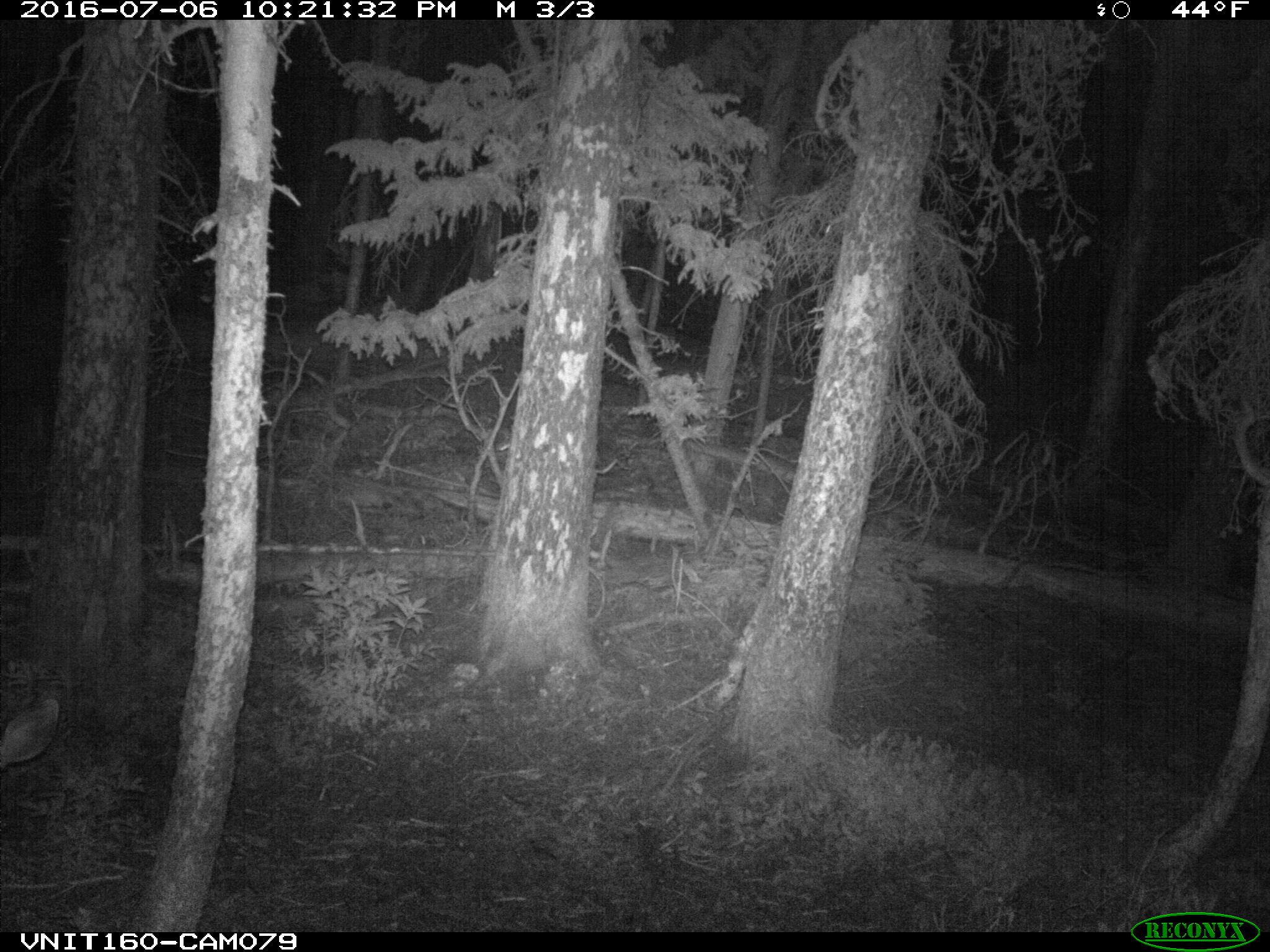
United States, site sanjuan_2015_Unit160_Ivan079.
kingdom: Animalia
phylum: Chordata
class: Mammalia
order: Artiodactyla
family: Cervidae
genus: Odocoileus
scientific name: Odocoileus hemionus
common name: mule deer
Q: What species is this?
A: Odocoileus hemionus (mule deer).